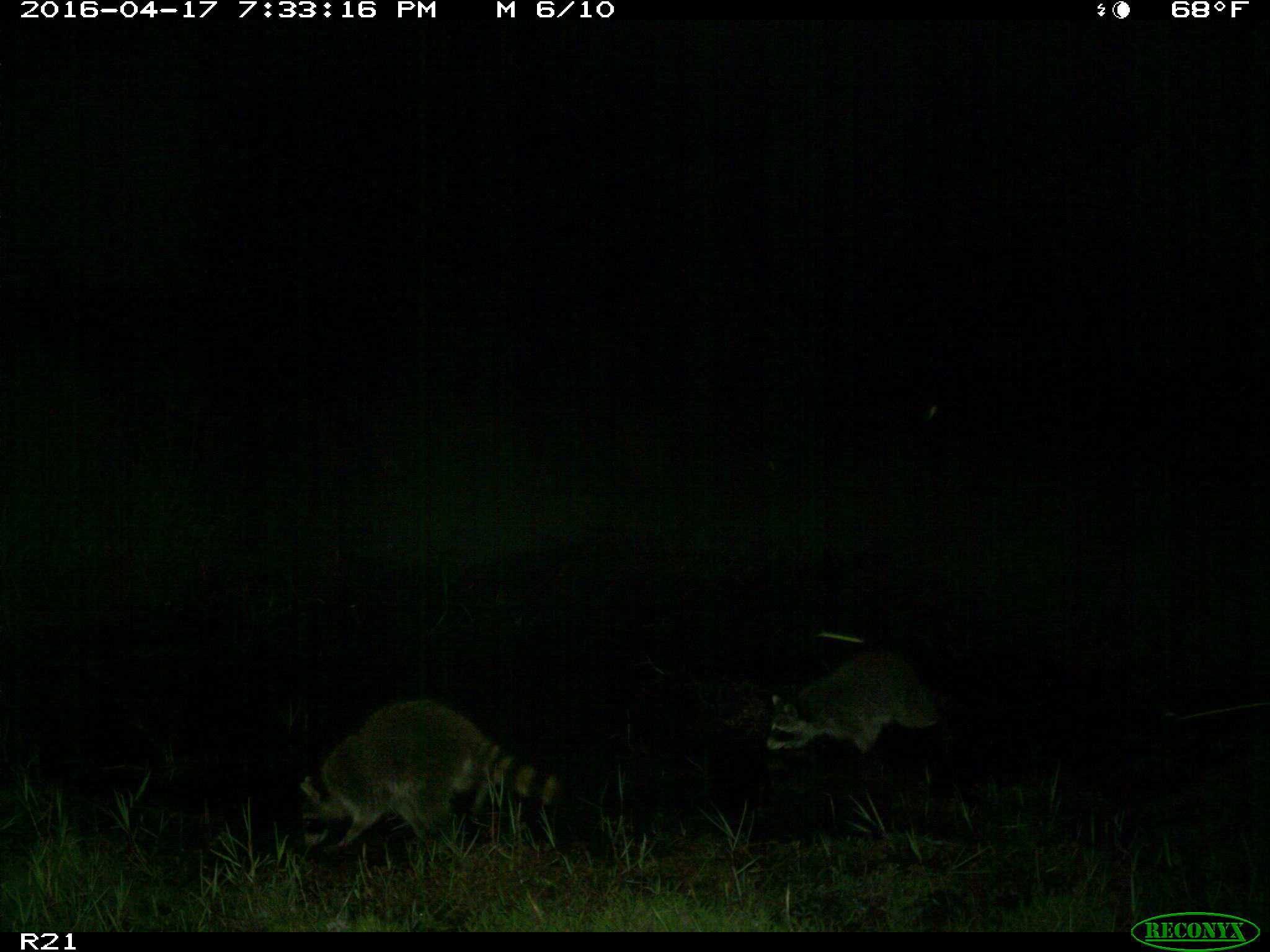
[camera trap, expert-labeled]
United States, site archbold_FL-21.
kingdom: Animalia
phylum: Chordata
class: Mammalia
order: Carnivora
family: Procyonidae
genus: Procyon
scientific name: Procyon lotor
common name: common raccoon